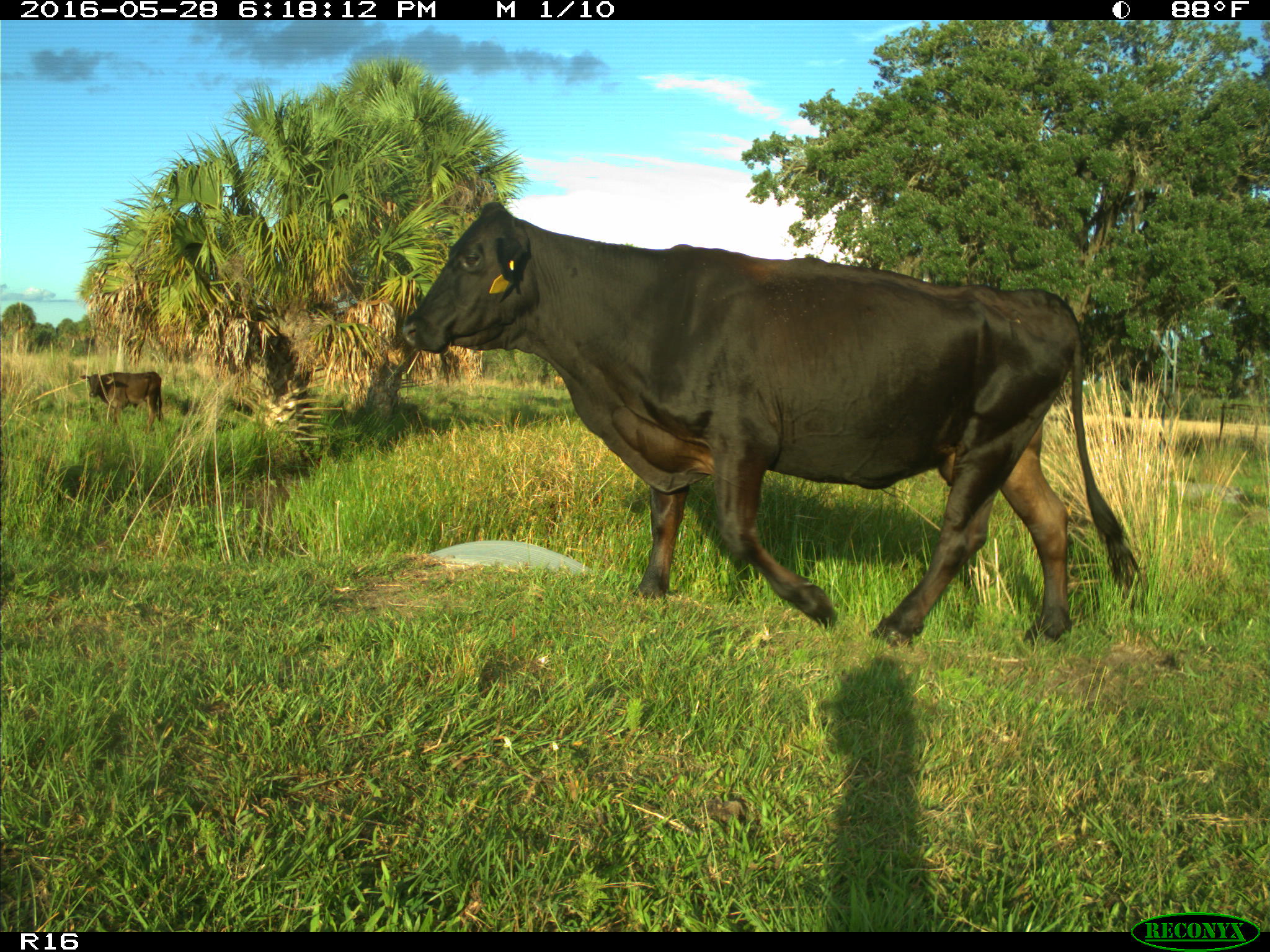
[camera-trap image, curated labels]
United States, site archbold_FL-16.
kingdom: Animalia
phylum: Chordata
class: Mammalia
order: Artiodactyla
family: Bovidae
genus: Bos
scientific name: Bos taurus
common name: domestic cow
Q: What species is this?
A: Bos taurus (domestic cow).